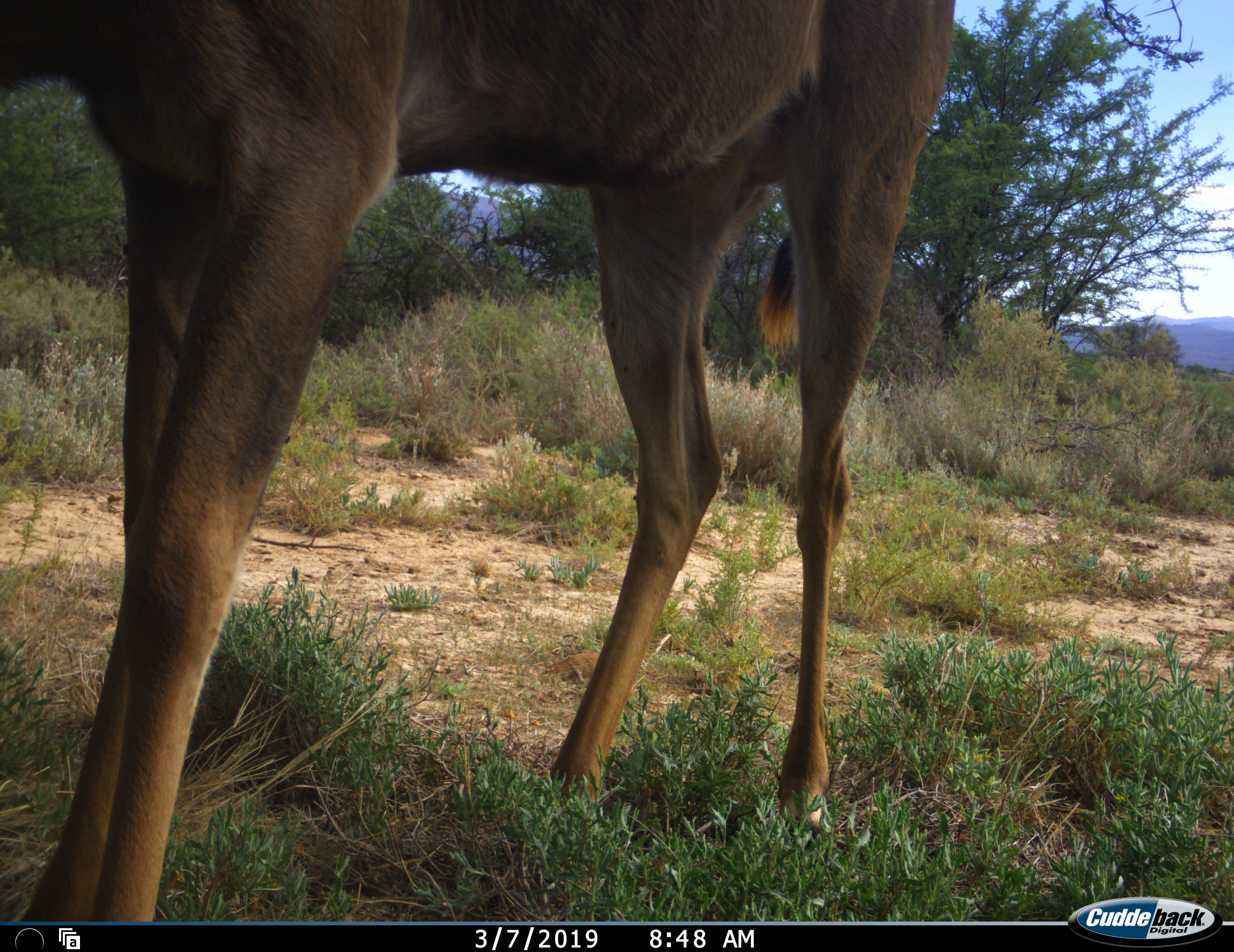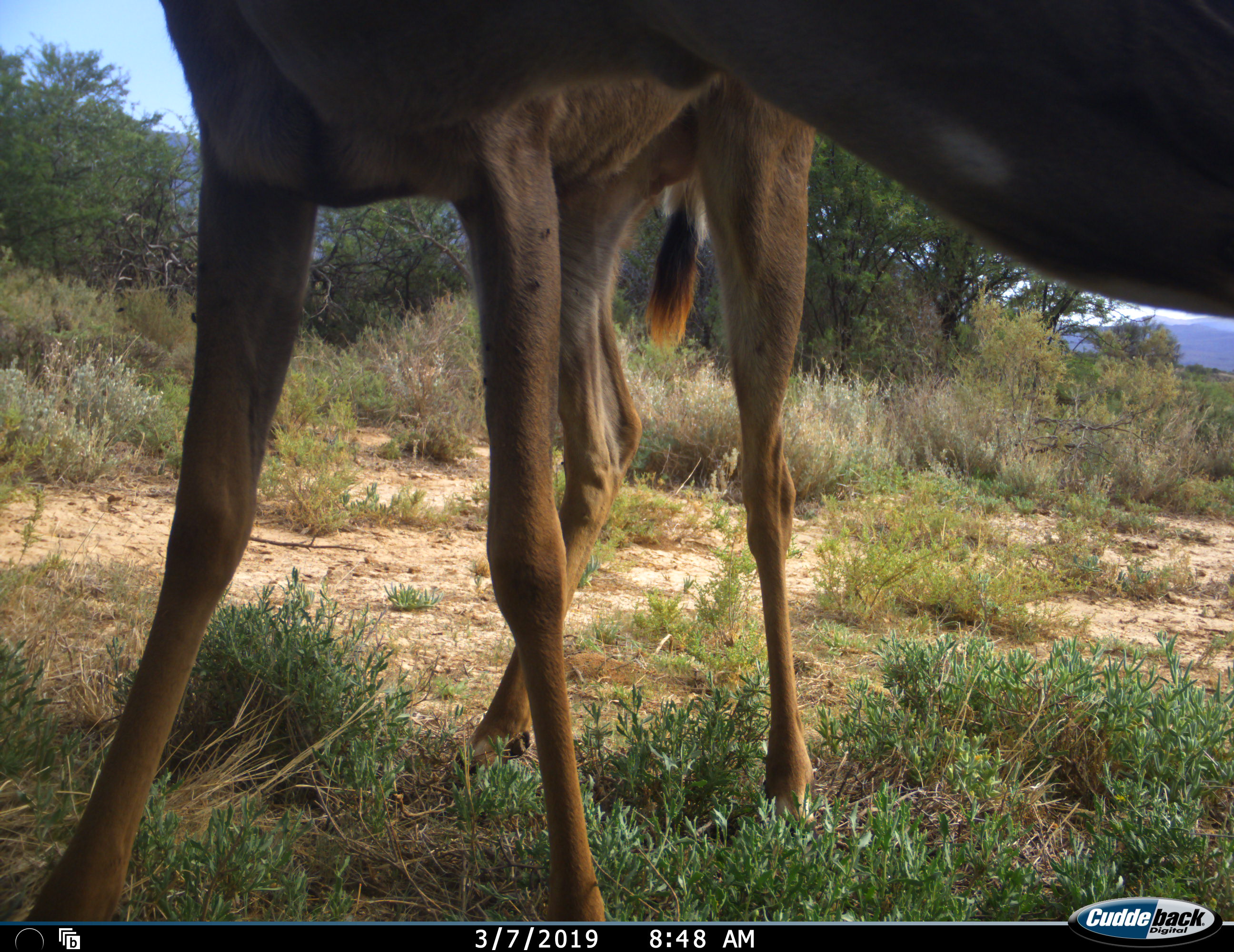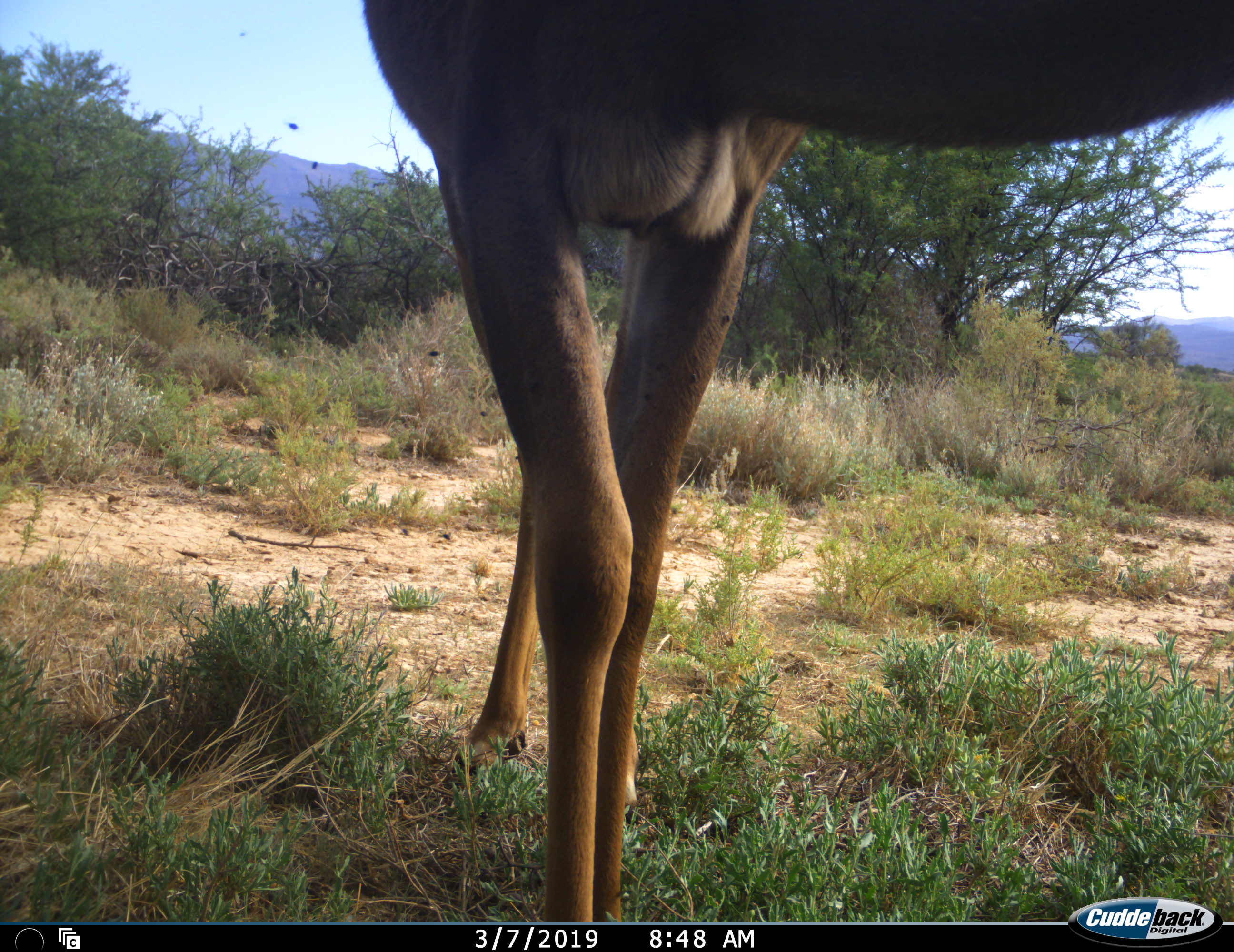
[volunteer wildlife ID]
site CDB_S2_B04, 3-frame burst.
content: unidentified animal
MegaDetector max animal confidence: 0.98